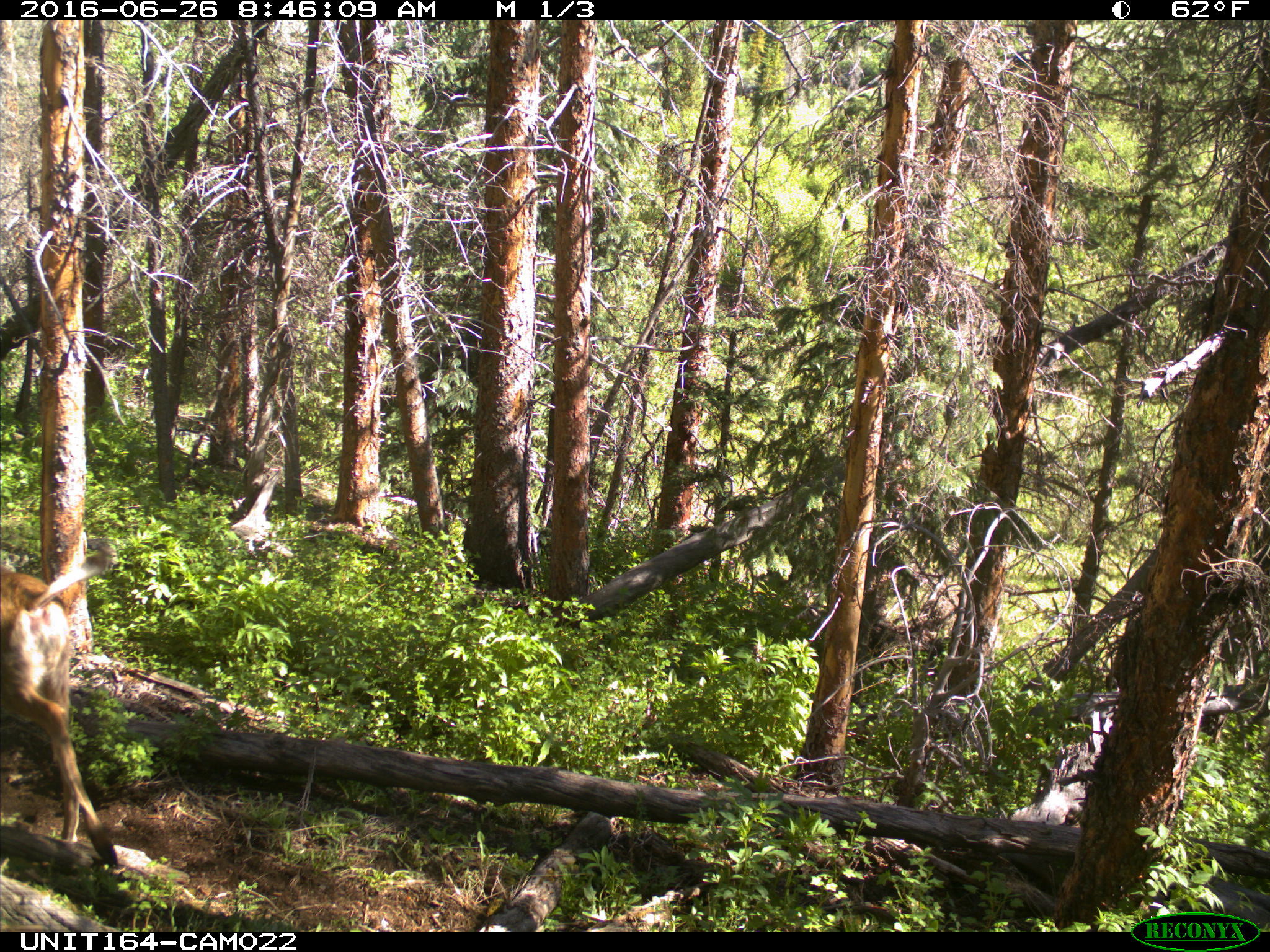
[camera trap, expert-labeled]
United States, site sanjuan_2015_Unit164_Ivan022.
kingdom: Animalia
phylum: Chordata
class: Mammalia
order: Artiodactyla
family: Cervidae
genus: Odocoileus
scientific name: Odocoileus hemionus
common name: mule deer